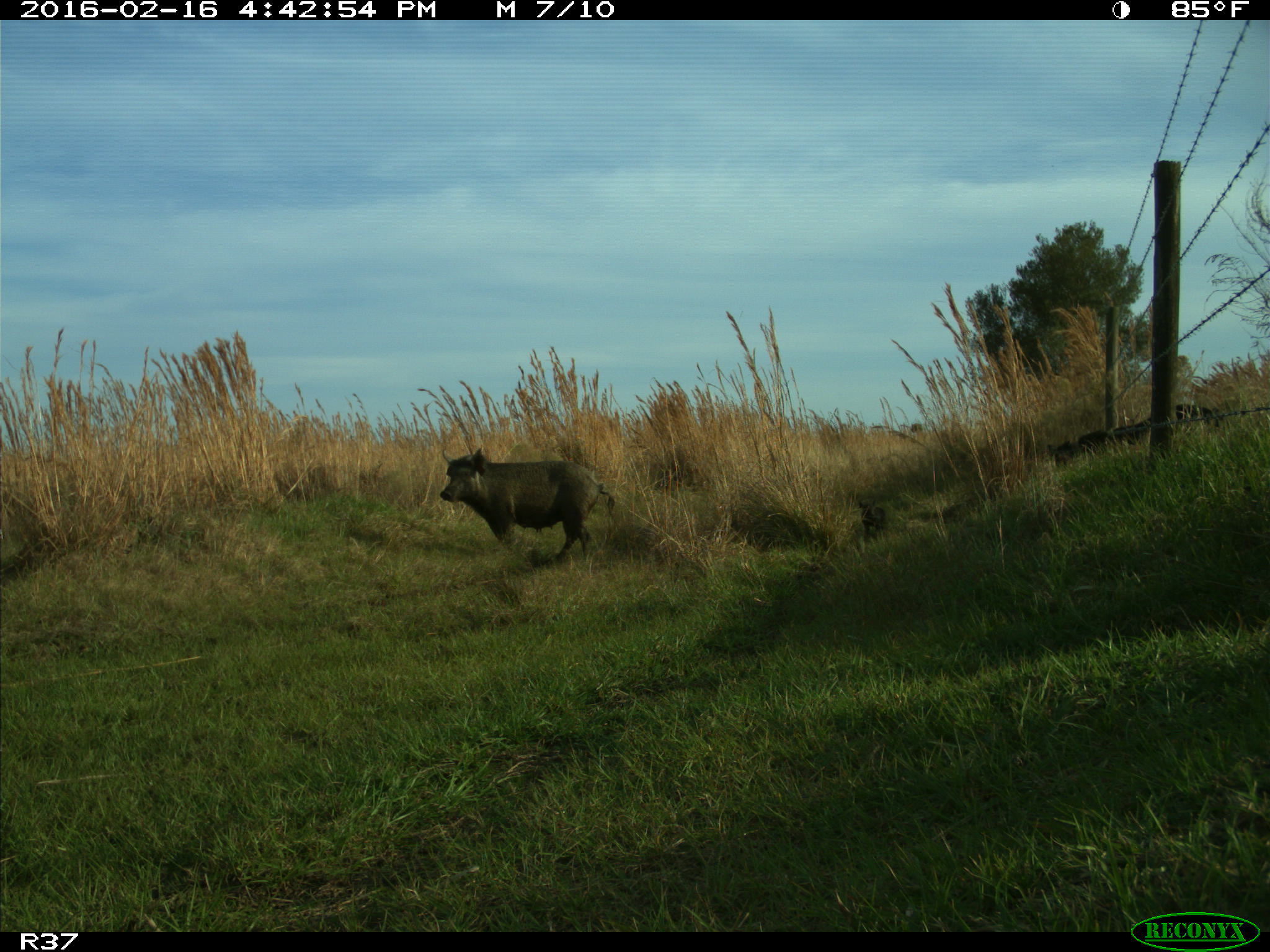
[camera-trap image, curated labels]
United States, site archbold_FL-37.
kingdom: Animalia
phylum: Chordata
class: Mammalia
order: Artiodactyla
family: Suidae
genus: Sus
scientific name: Sus scrofa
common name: wild boar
Sus scrofa (wild boar).